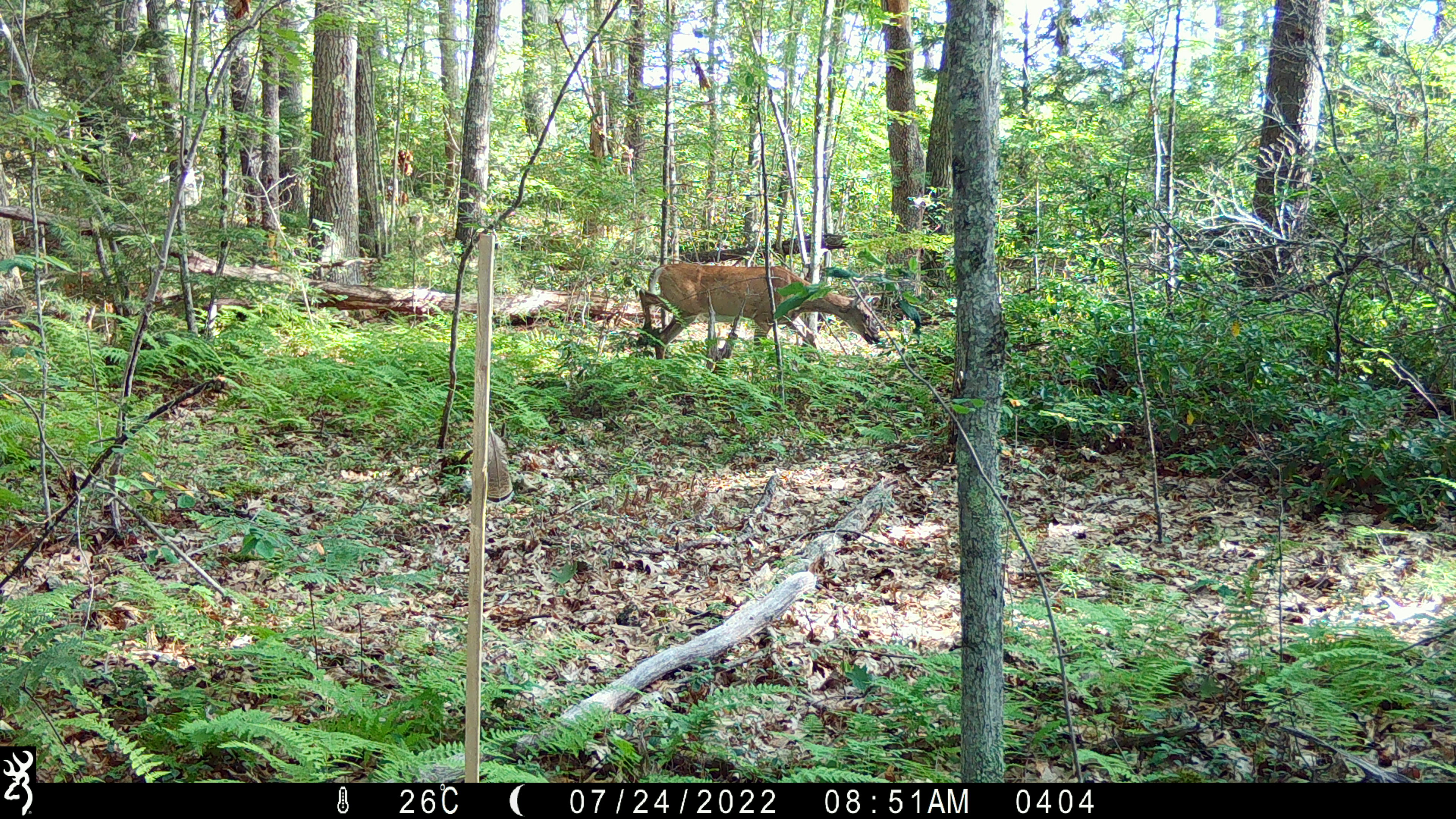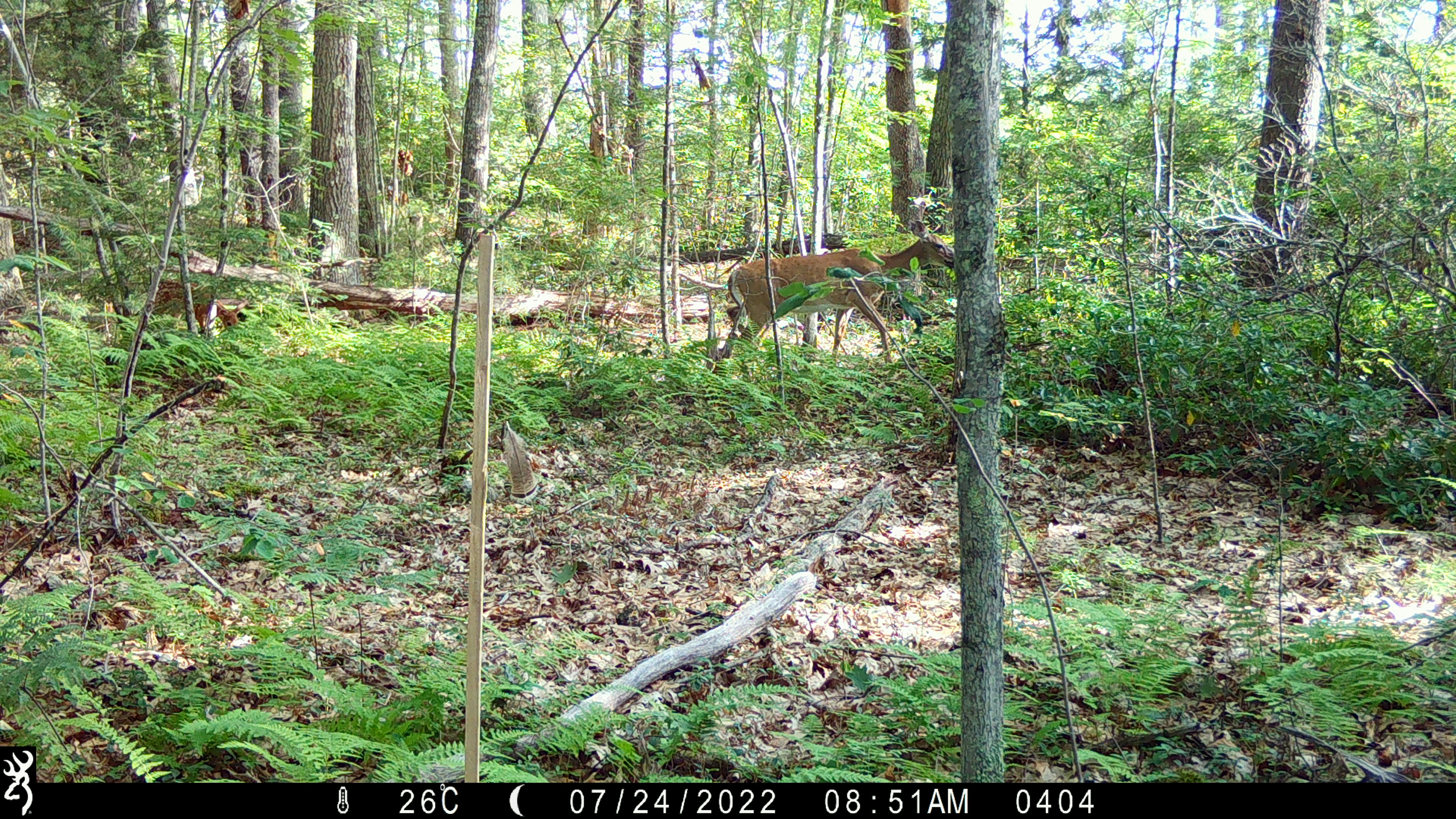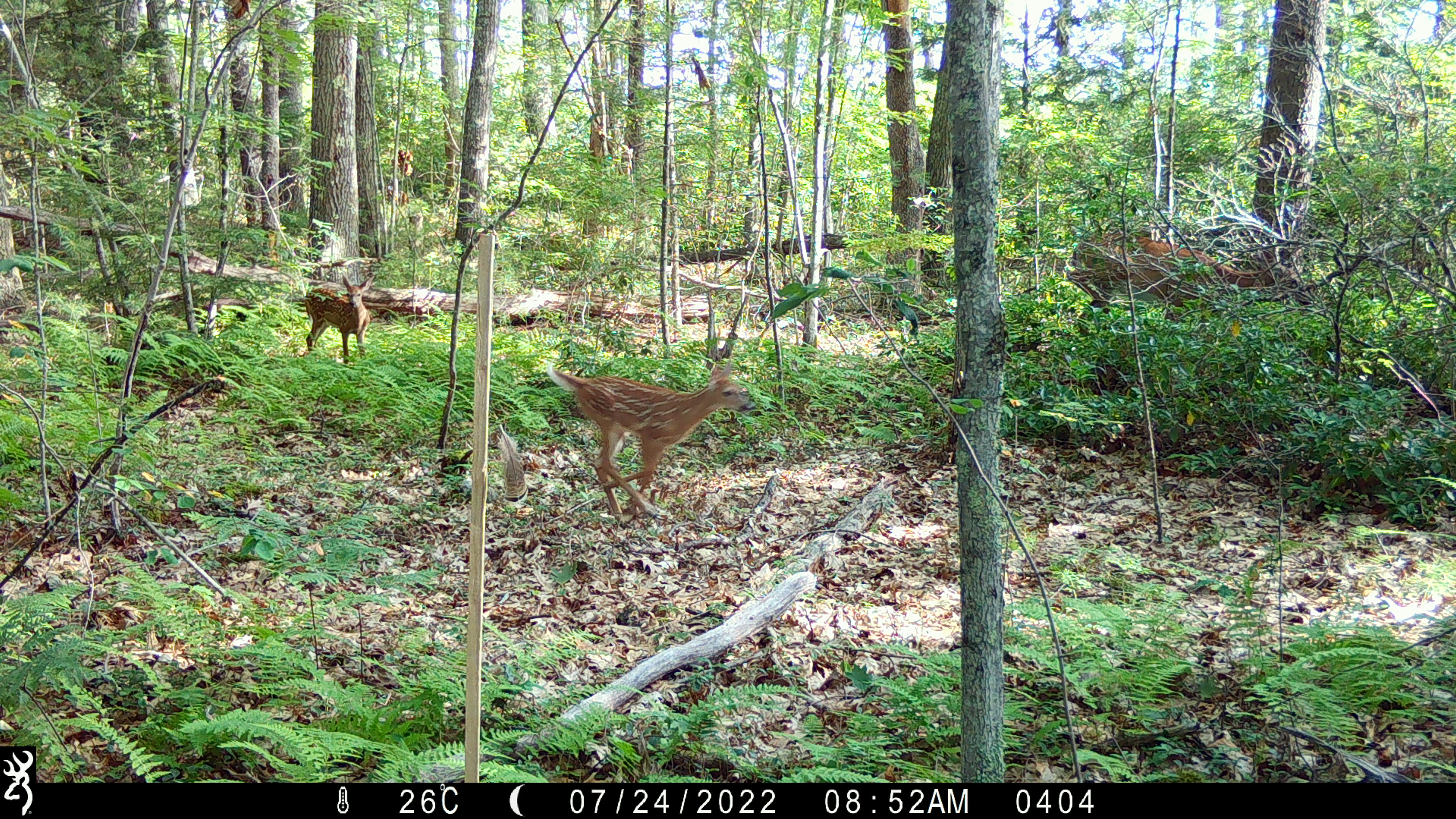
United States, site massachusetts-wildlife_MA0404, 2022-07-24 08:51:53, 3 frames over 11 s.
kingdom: Animalia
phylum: Chordata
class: Mammalia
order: Artiodactyla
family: Cervidae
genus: Odocoileus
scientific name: Odocoileus virginianus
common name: white-tailed deer